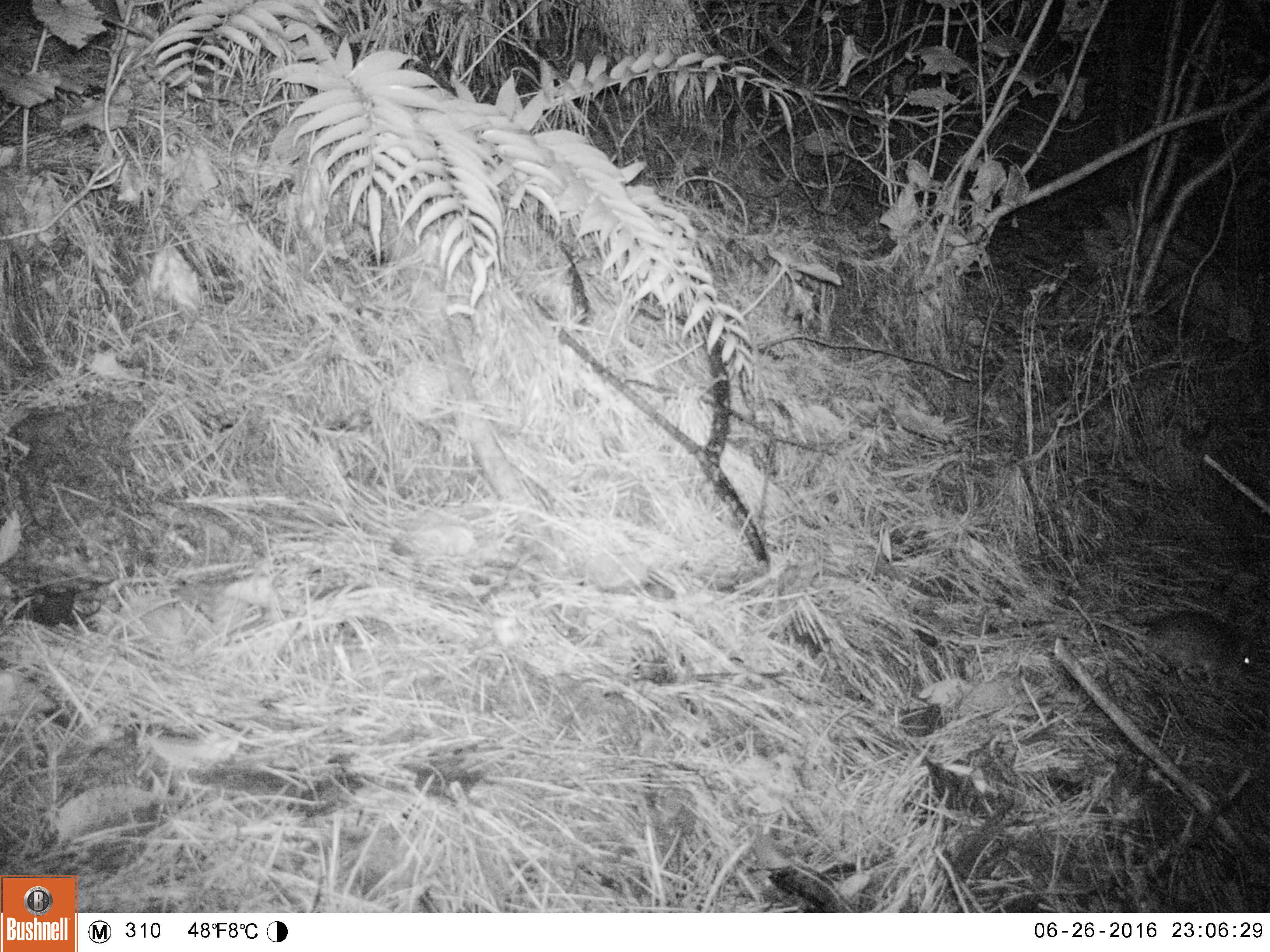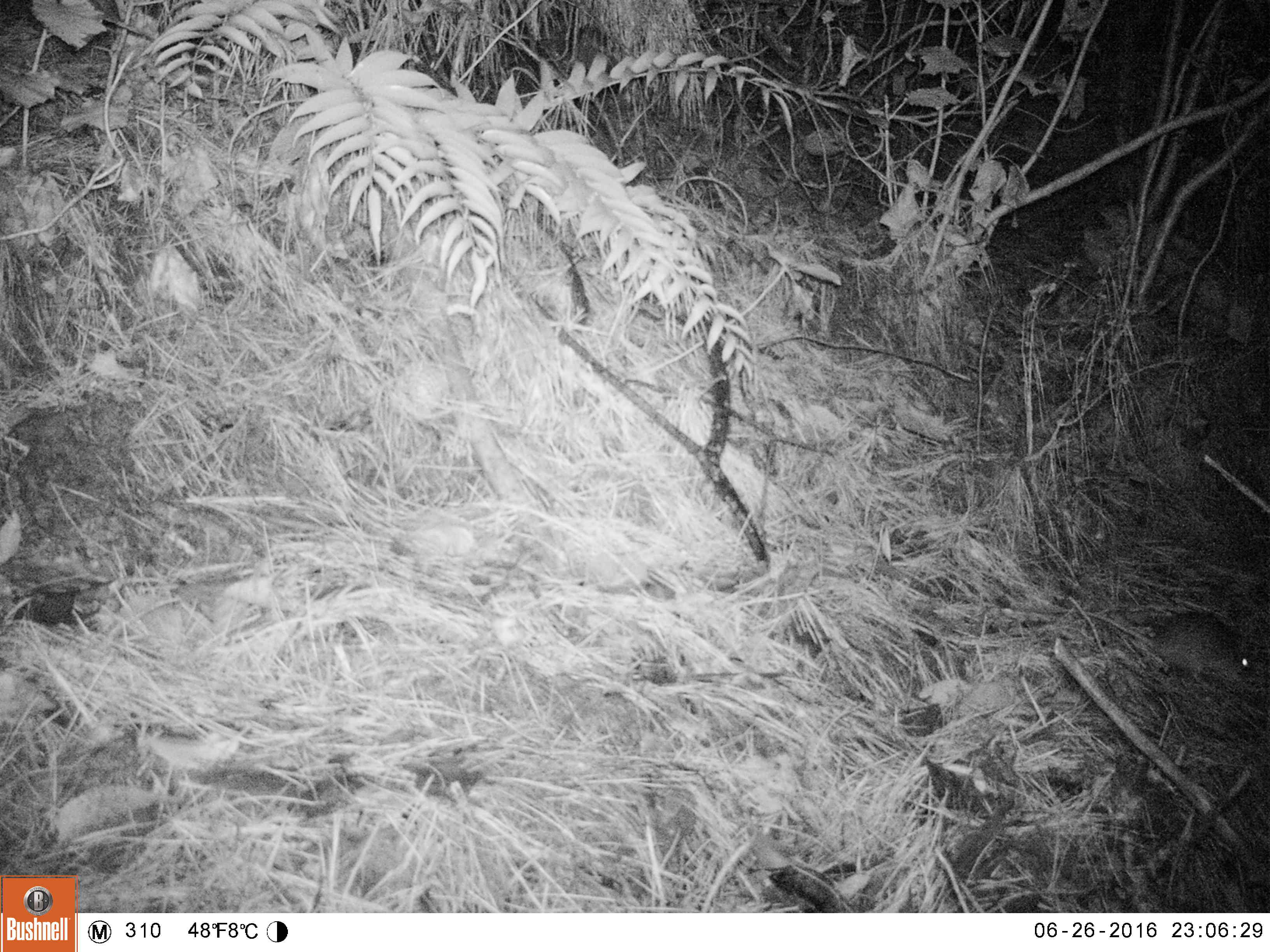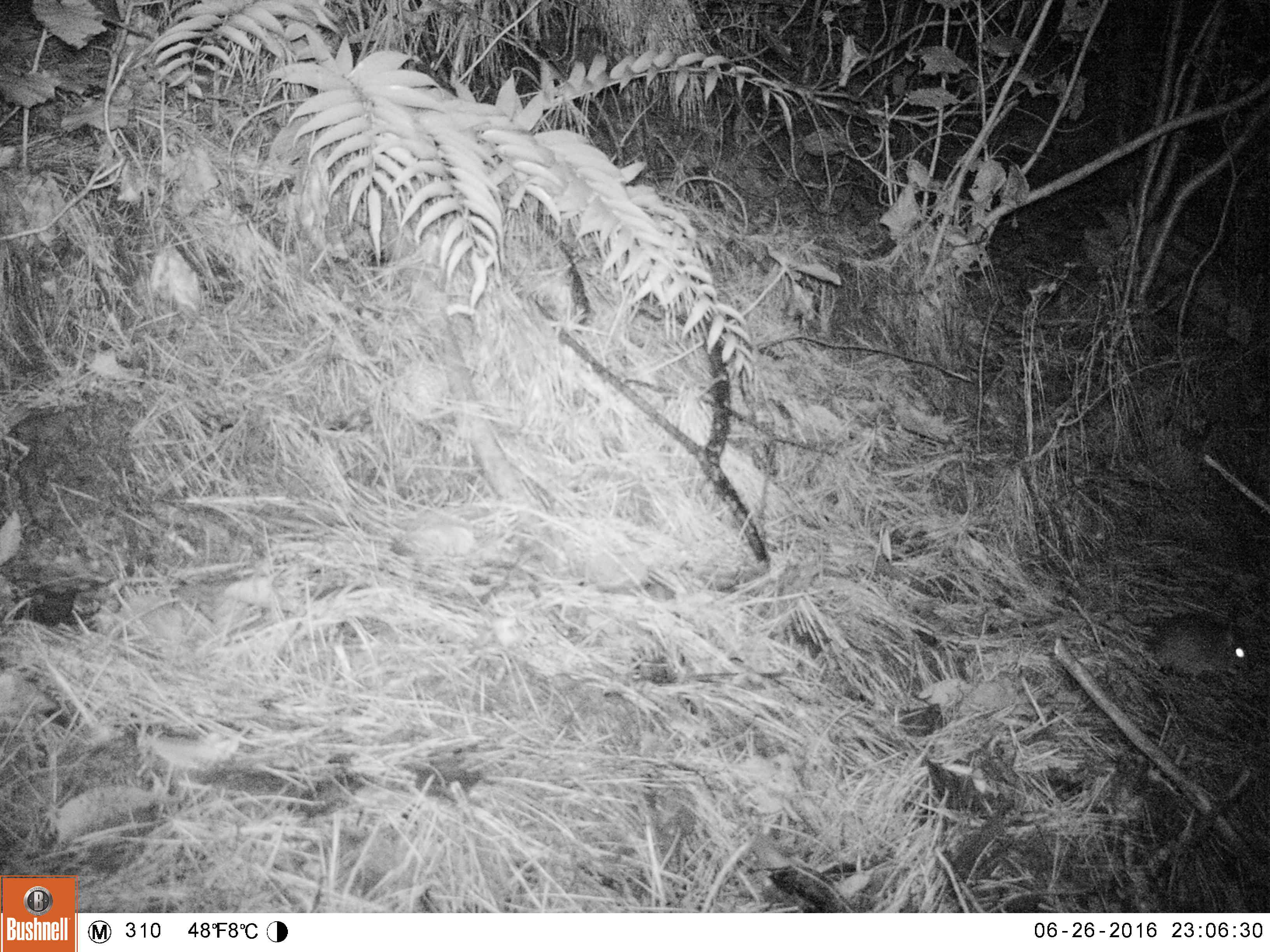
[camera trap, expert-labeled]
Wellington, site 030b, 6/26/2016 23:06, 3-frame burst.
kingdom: Animalia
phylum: Chordata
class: Mammalia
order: Rodentia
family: Muridae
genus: Rattus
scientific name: Rattus rattus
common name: ship rat